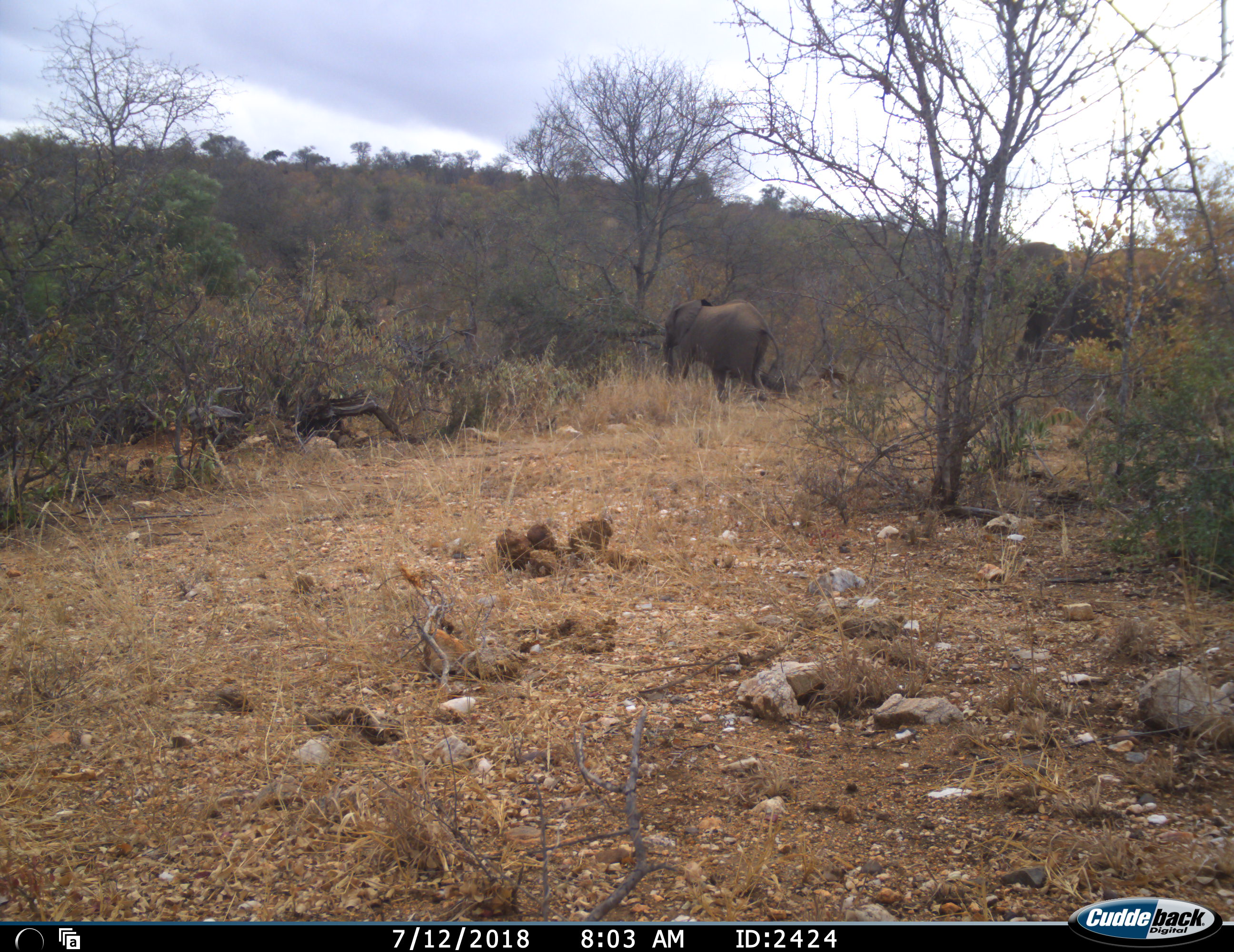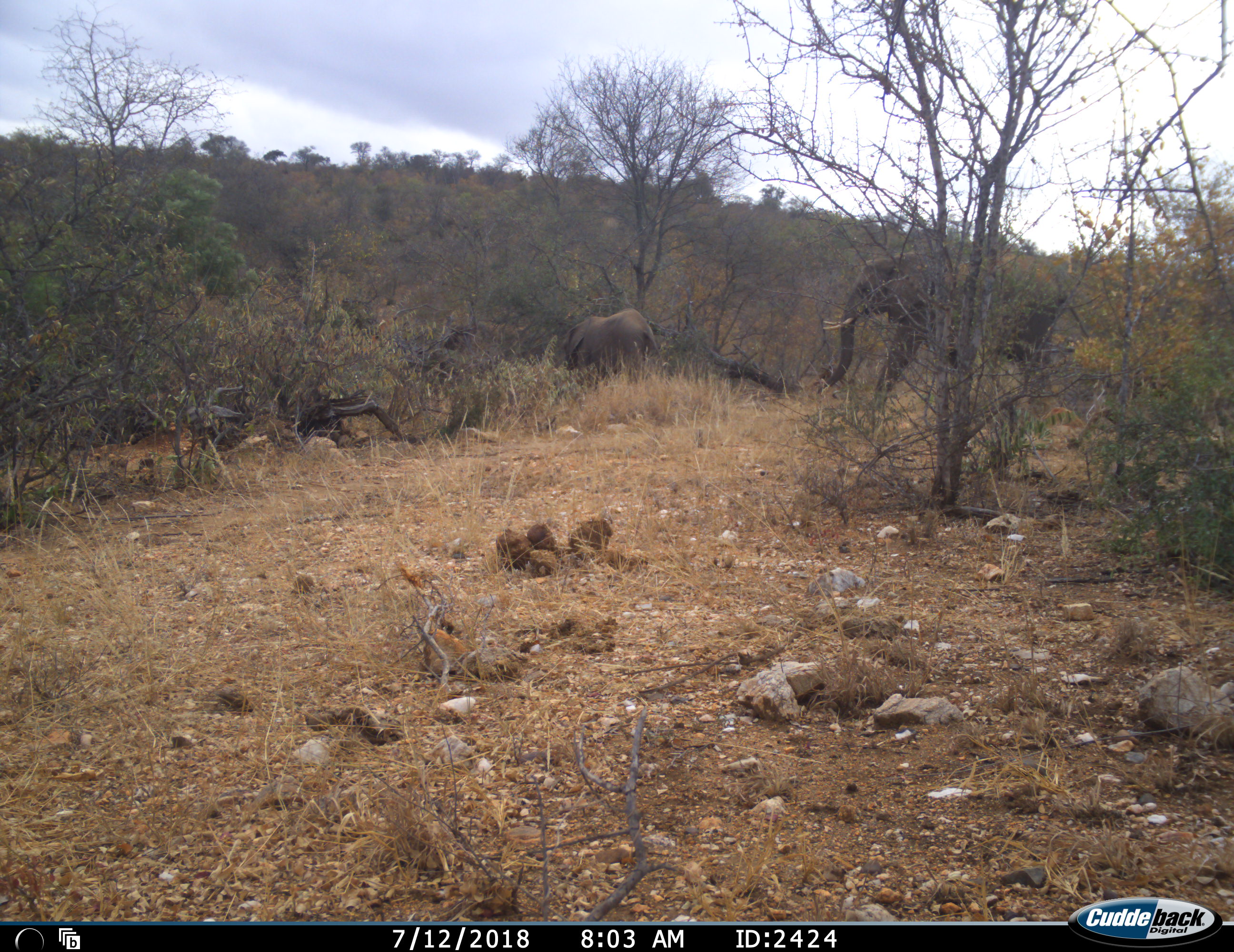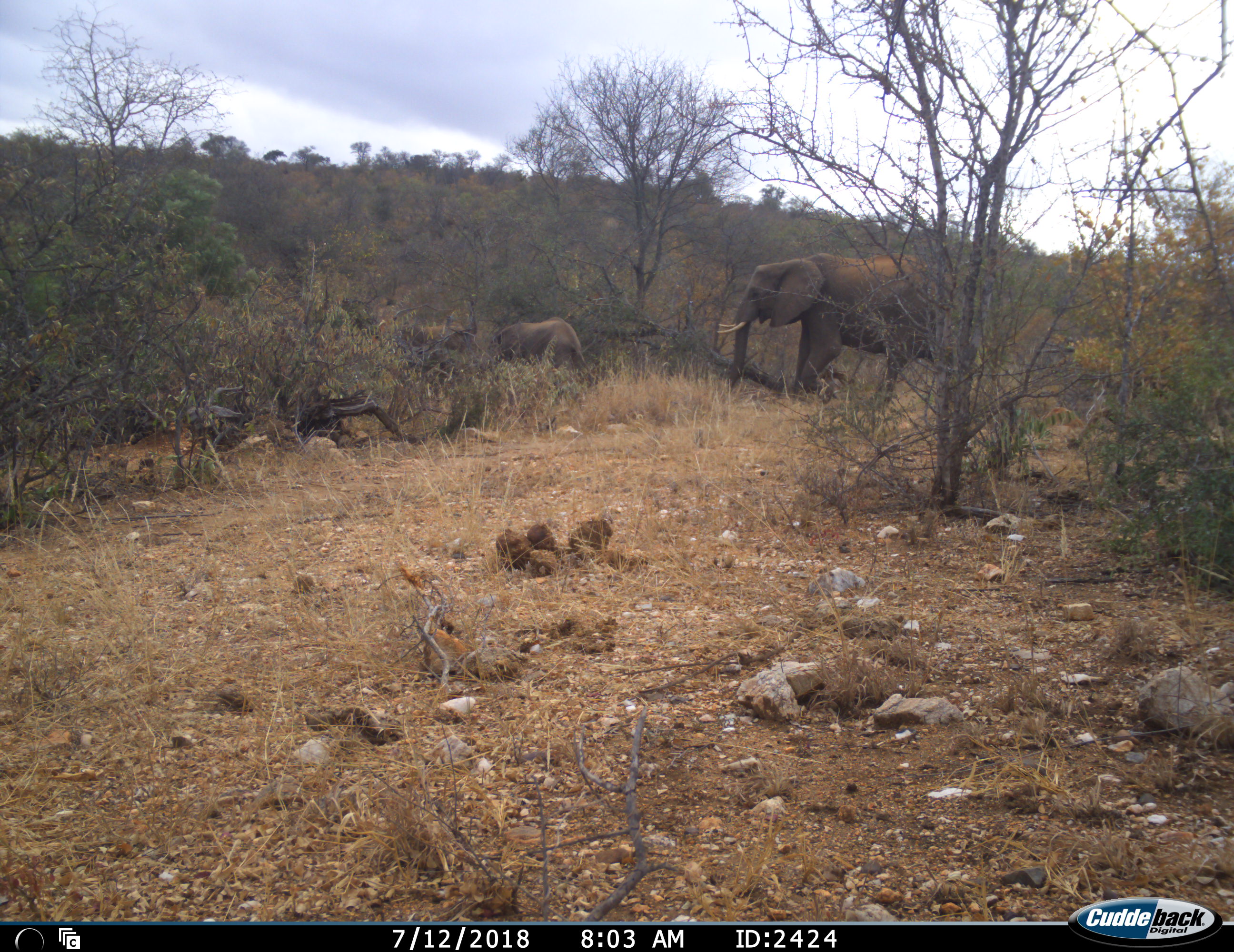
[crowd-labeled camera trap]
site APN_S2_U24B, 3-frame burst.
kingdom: Animalia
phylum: Chordata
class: Mammalia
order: Proboscidea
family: Elephantidae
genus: Loxodonta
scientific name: Loxodonta africana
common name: african bush elephant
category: elephant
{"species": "elephant (african bush elephant) (Loxodonta africana)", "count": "3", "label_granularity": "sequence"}